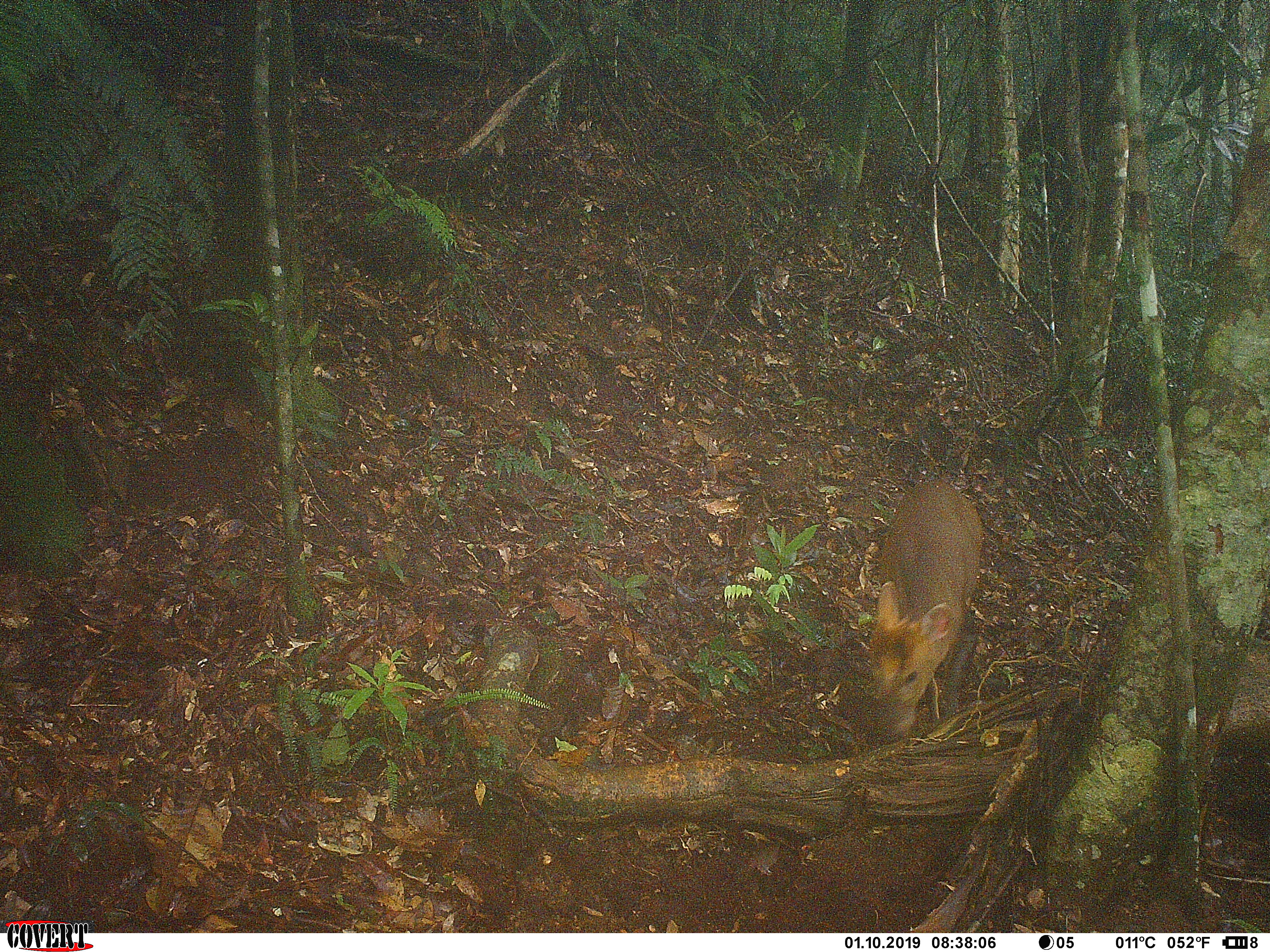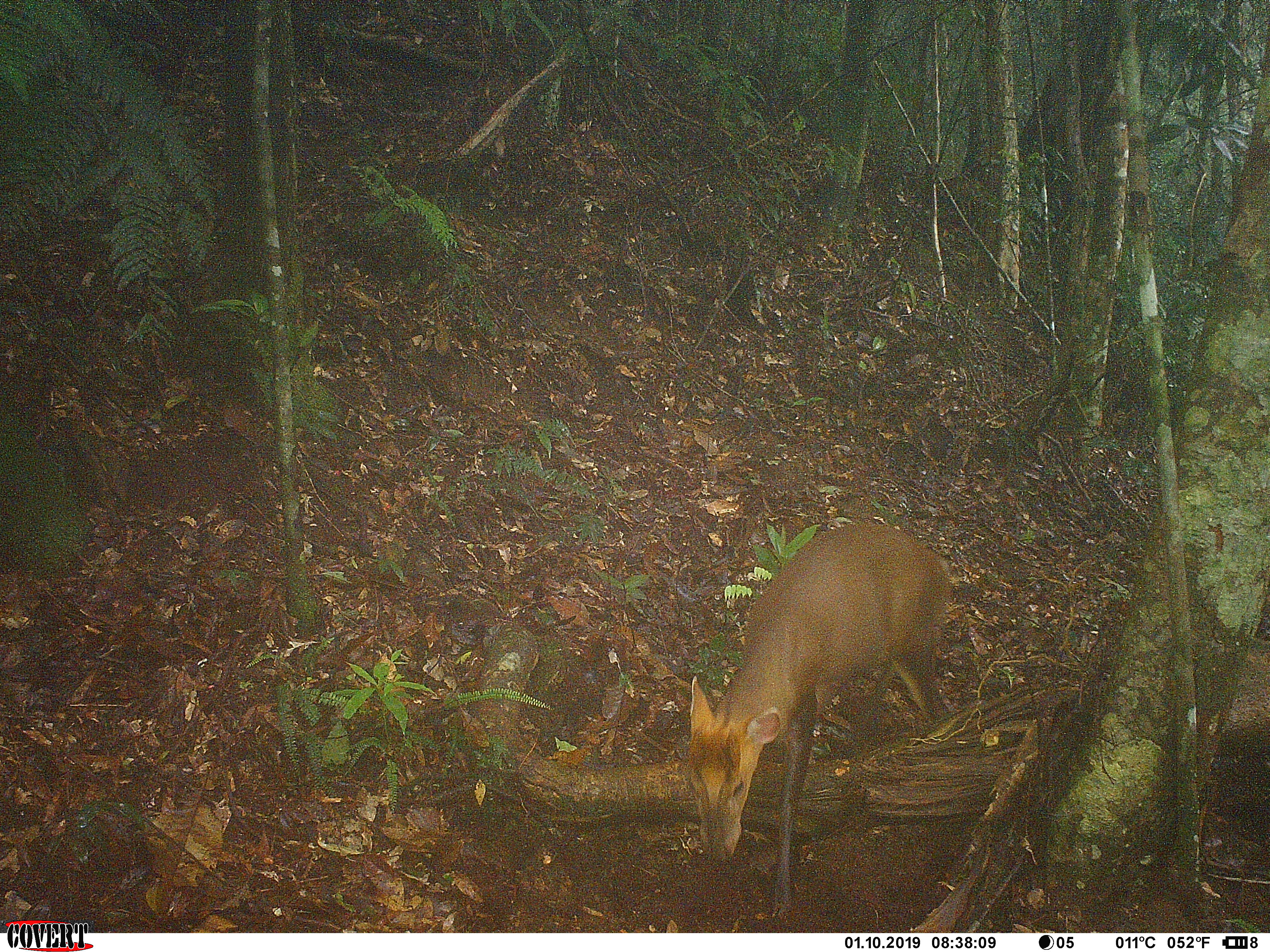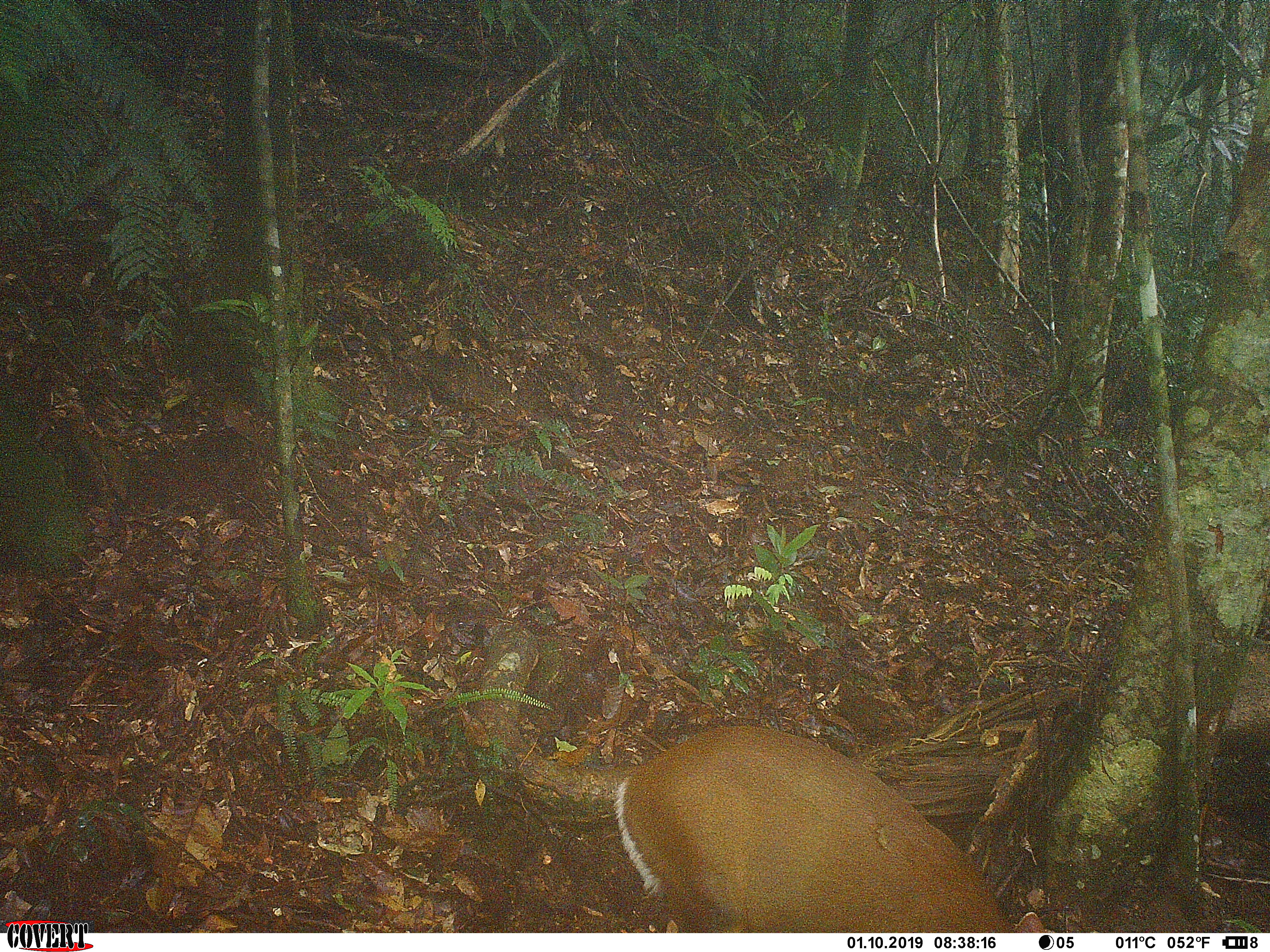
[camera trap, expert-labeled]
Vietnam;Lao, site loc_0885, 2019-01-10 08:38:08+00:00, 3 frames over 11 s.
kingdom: Animalia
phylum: Chordata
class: Mammalia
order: Artiodactyla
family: Cervidae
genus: Muntiacus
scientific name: Muntiacus rooseveltorum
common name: roosevelt's muntjac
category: roosevelts muntjac group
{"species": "roosevelts muntjac group (roosevelt's muntjac) (Muntiacus rooseveltorum)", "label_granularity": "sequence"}